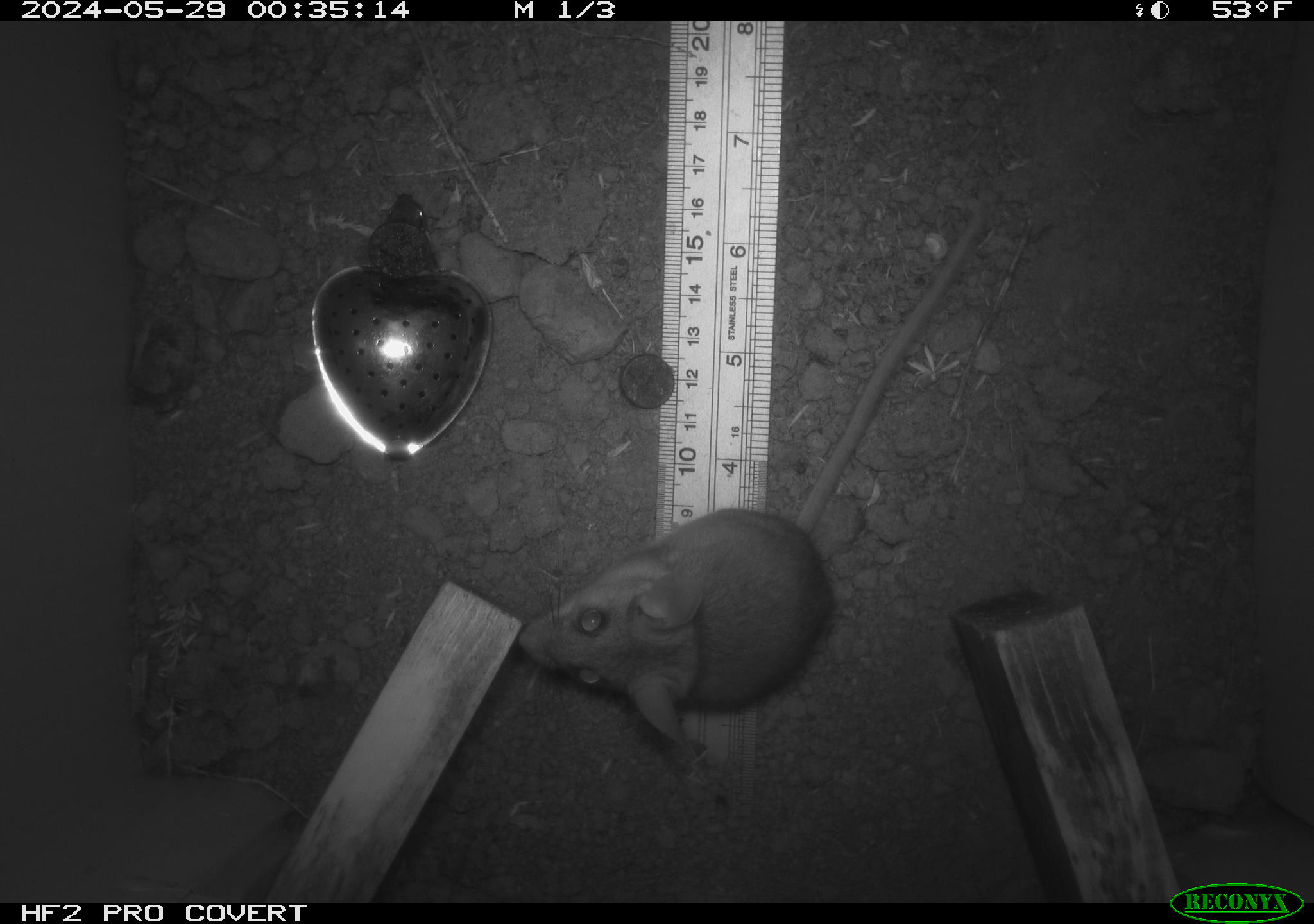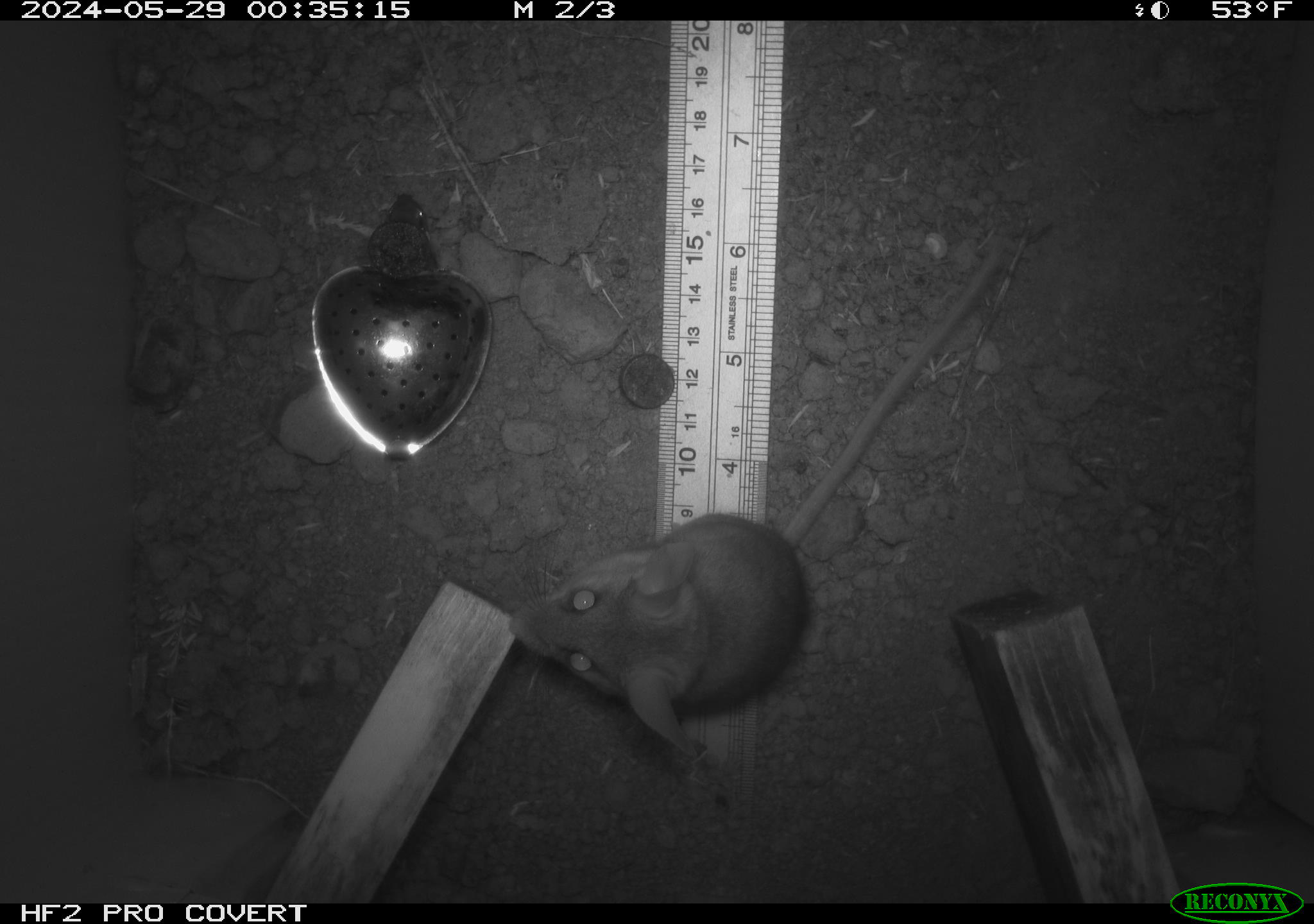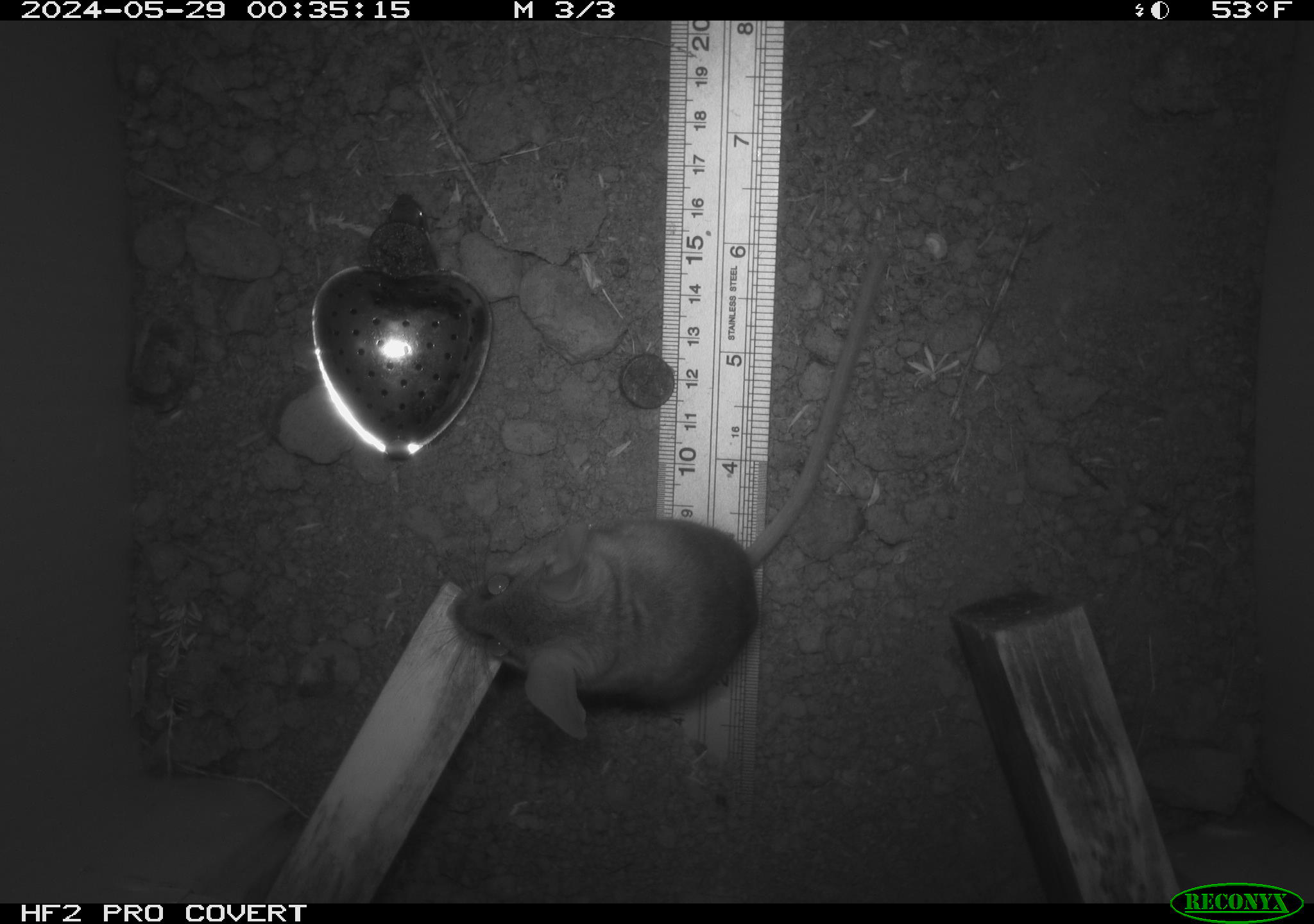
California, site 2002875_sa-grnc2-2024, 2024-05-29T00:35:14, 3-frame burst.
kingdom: Animalia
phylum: Chordata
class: Mammalia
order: Rodentia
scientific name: Rodentia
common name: rodent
Rodent (Rodentia).